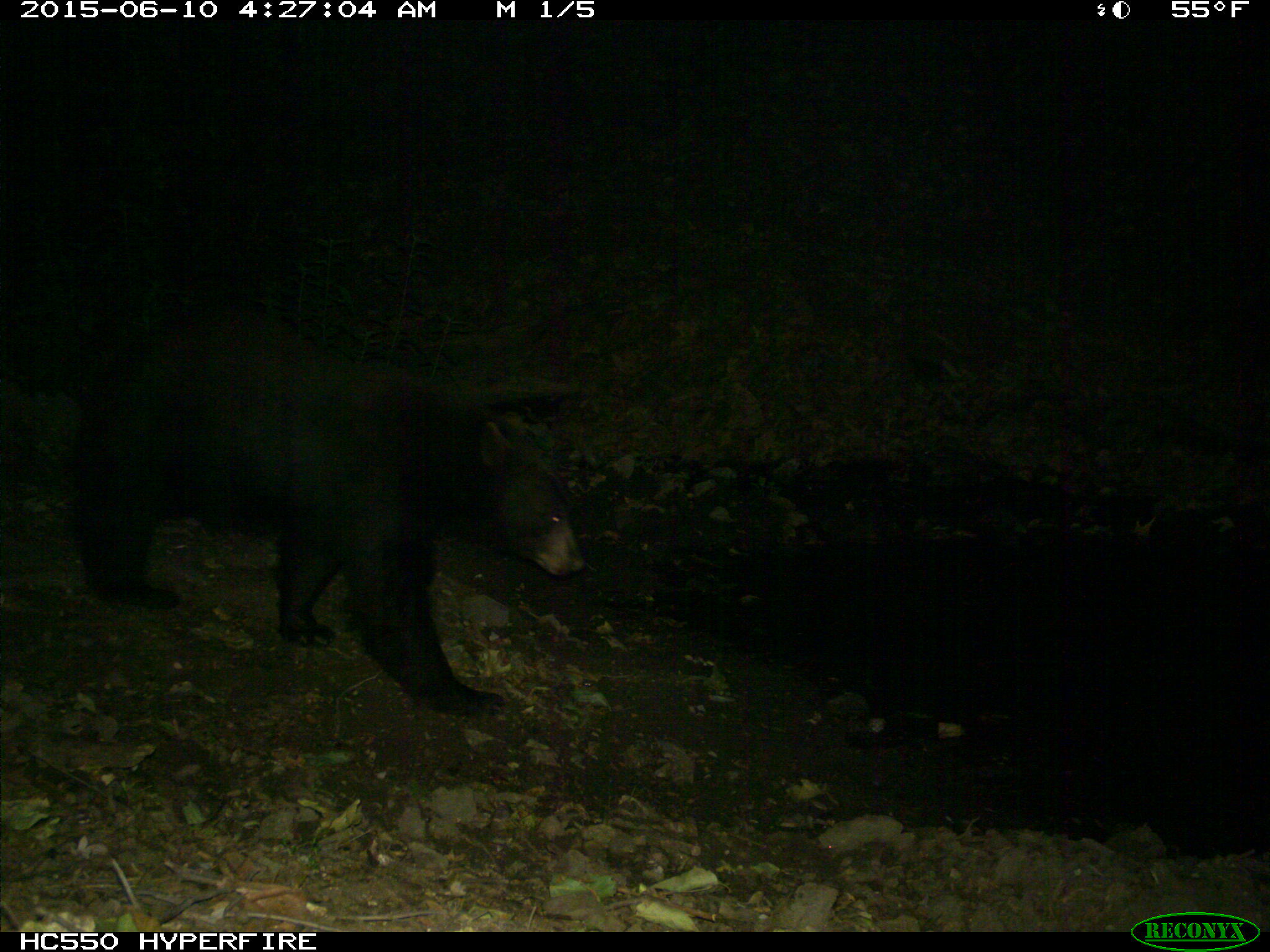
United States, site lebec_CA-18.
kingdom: Animalia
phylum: Chordata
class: Mammalia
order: Carnivora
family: Ursidae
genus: Ursus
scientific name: Ursus americanus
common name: american black bear